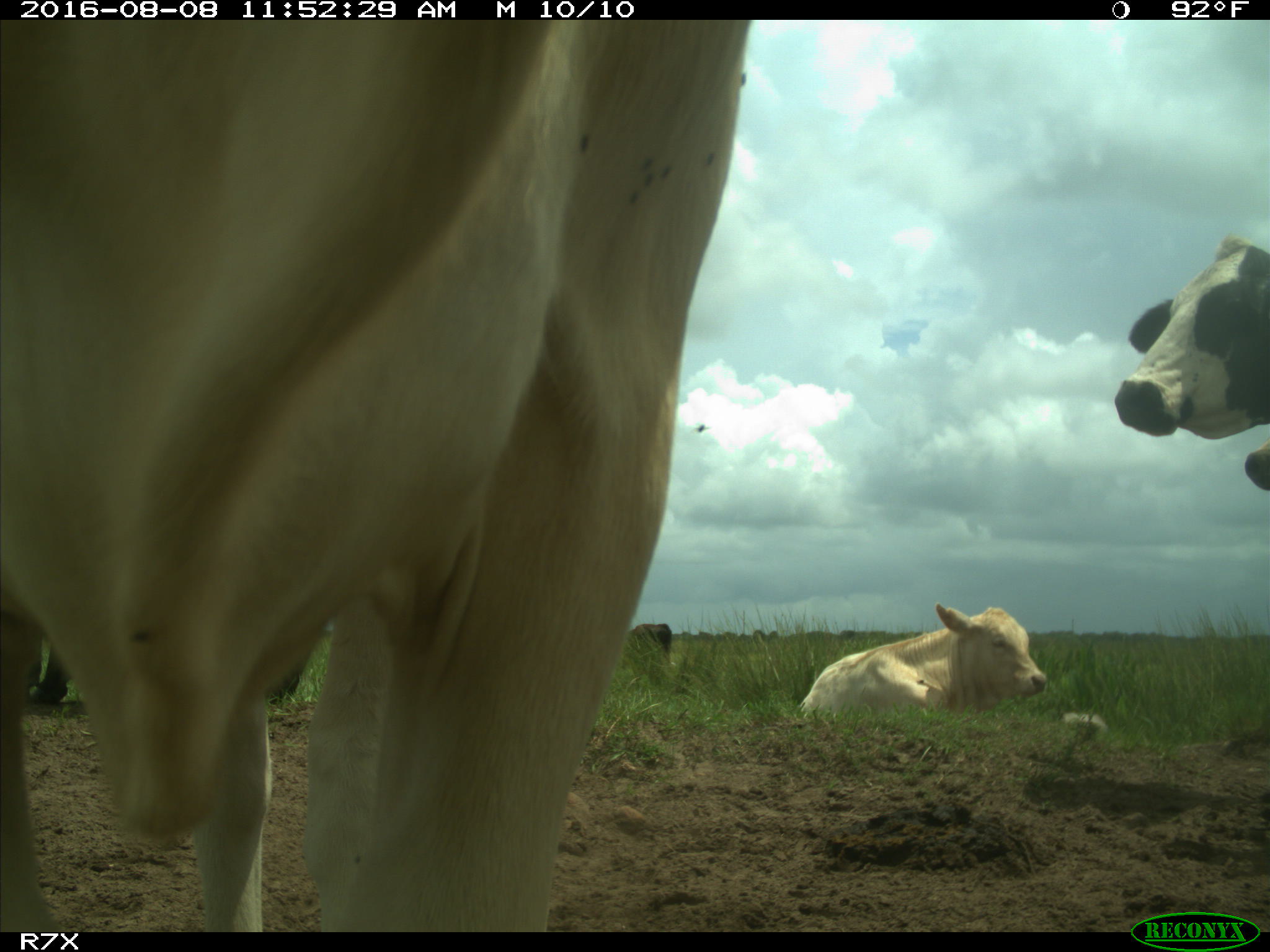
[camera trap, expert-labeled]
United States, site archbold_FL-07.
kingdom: Animalia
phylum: Chordata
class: Mammalia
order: Artiodactyla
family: Bovidae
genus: Bos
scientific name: Bos taurus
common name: domestic cow